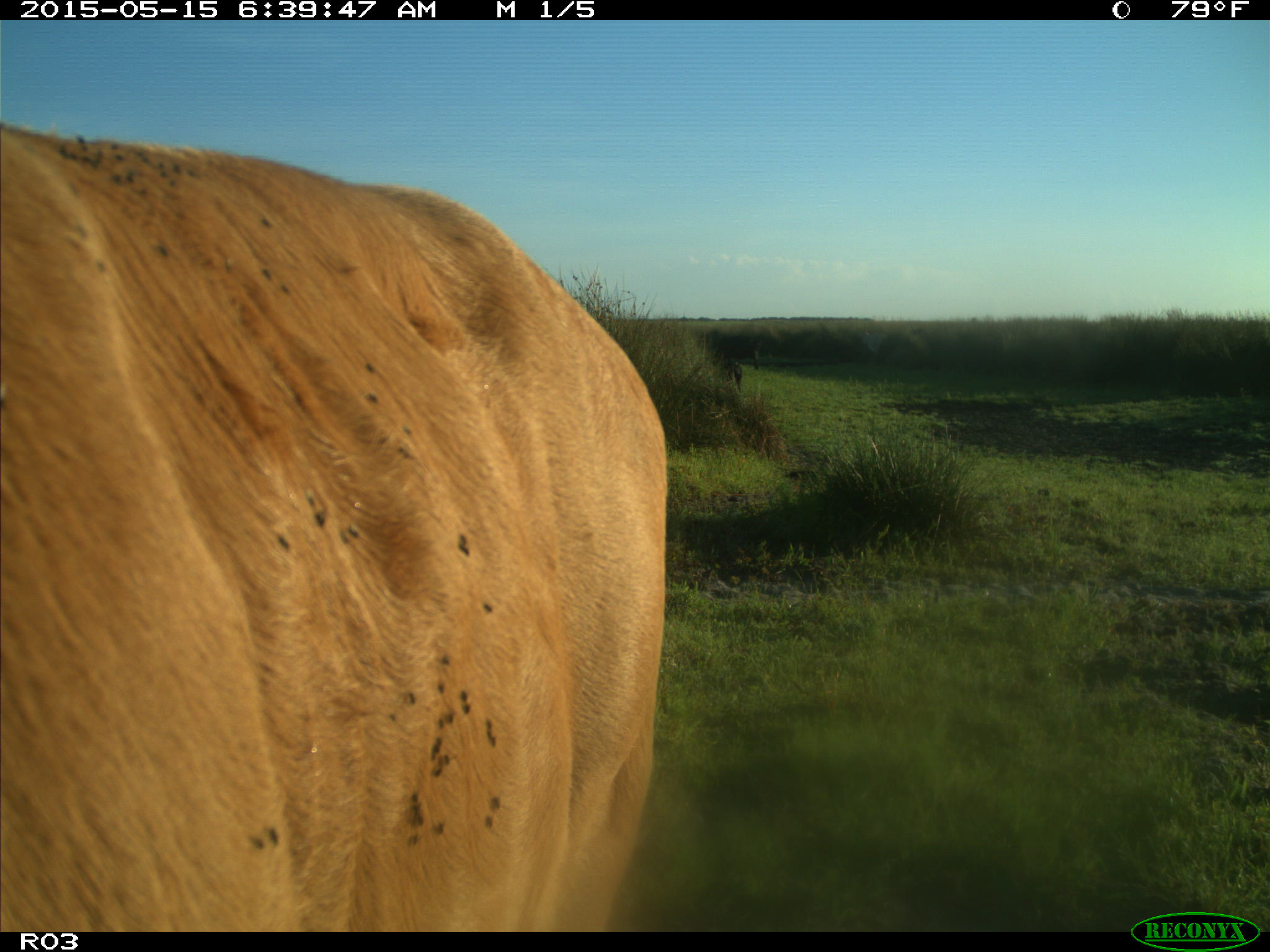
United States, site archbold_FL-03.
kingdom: Animalia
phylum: Chordata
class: Mammalia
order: Artiodactyla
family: Bovidae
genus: Bos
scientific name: Bos taurus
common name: domestic cow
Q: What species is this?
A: Bos taurus (domestic cow).